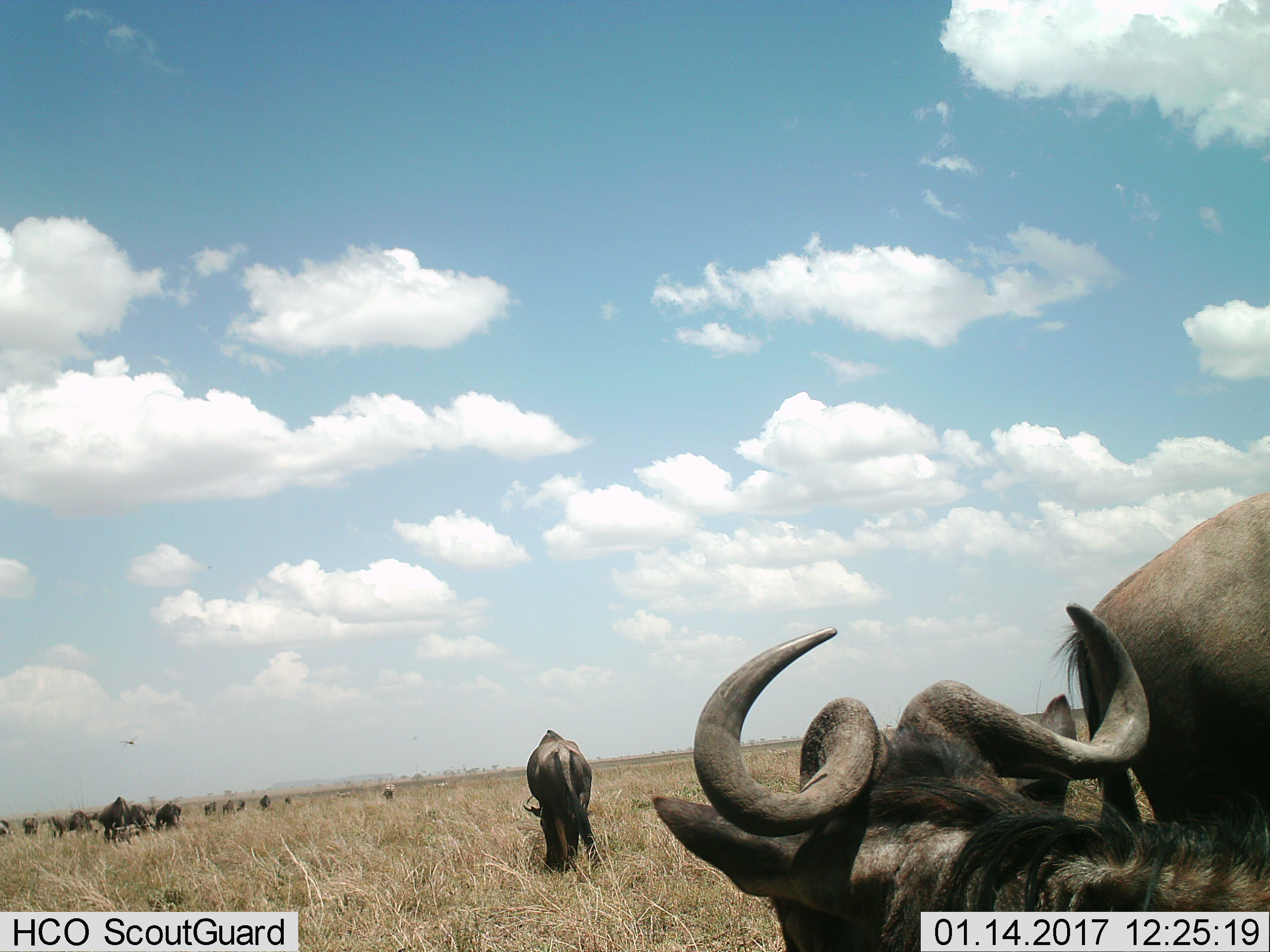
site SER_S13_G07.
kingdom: Animalia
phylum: Chordata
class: Mammalia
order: Artiodactyla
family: Bovidae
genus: Connochaetes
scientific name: Connochaetes taurinus taurinus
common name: blue wildebeest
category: wildebeestblue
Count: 11-50.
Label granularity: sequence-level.